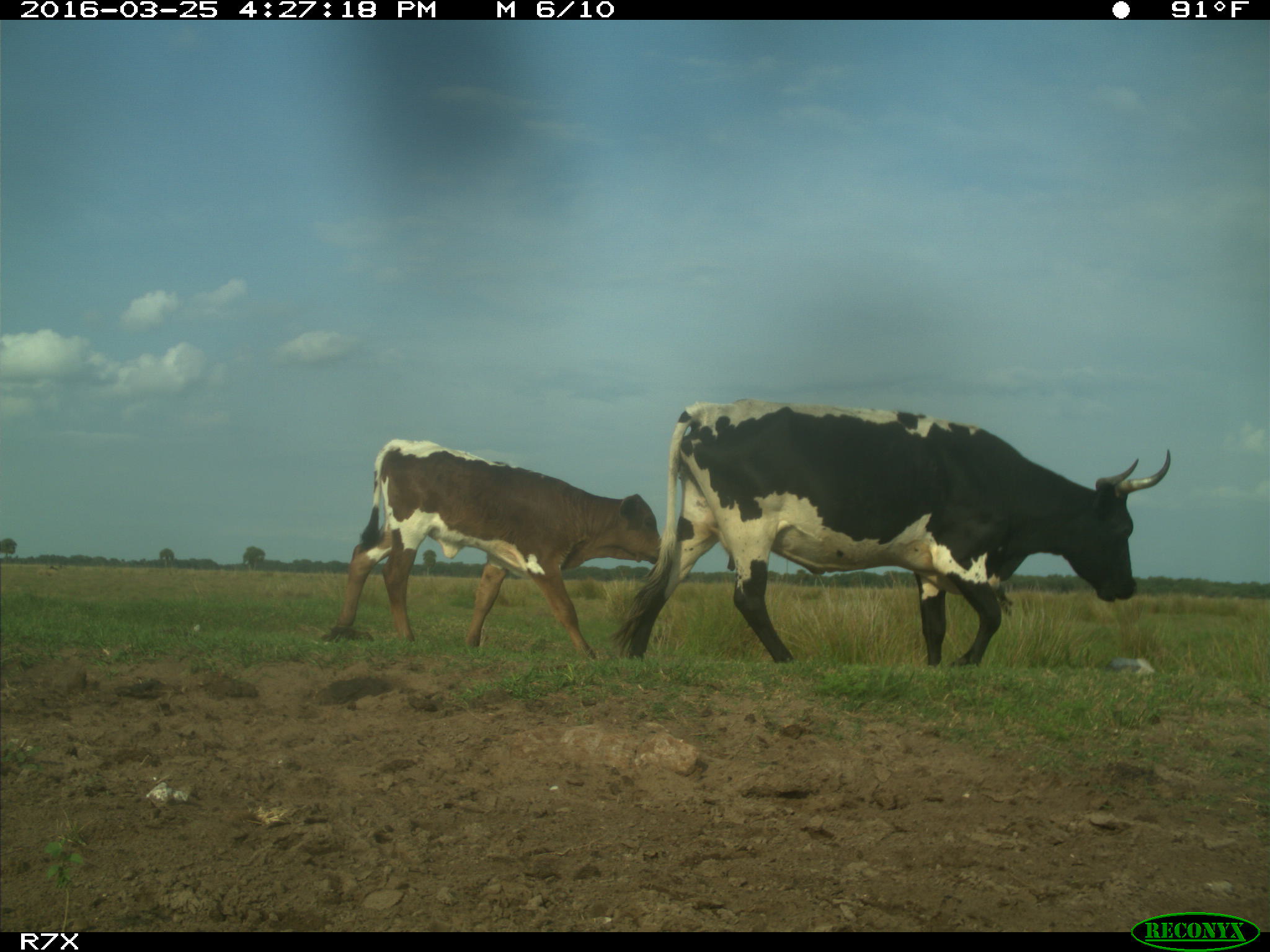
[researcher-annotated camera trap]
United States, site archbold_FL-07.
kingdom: Animalia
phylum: Chordata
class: Mammalia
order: Artiodactyla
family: Bovidae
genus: Bos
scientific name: Bos taurus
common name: domestic cow